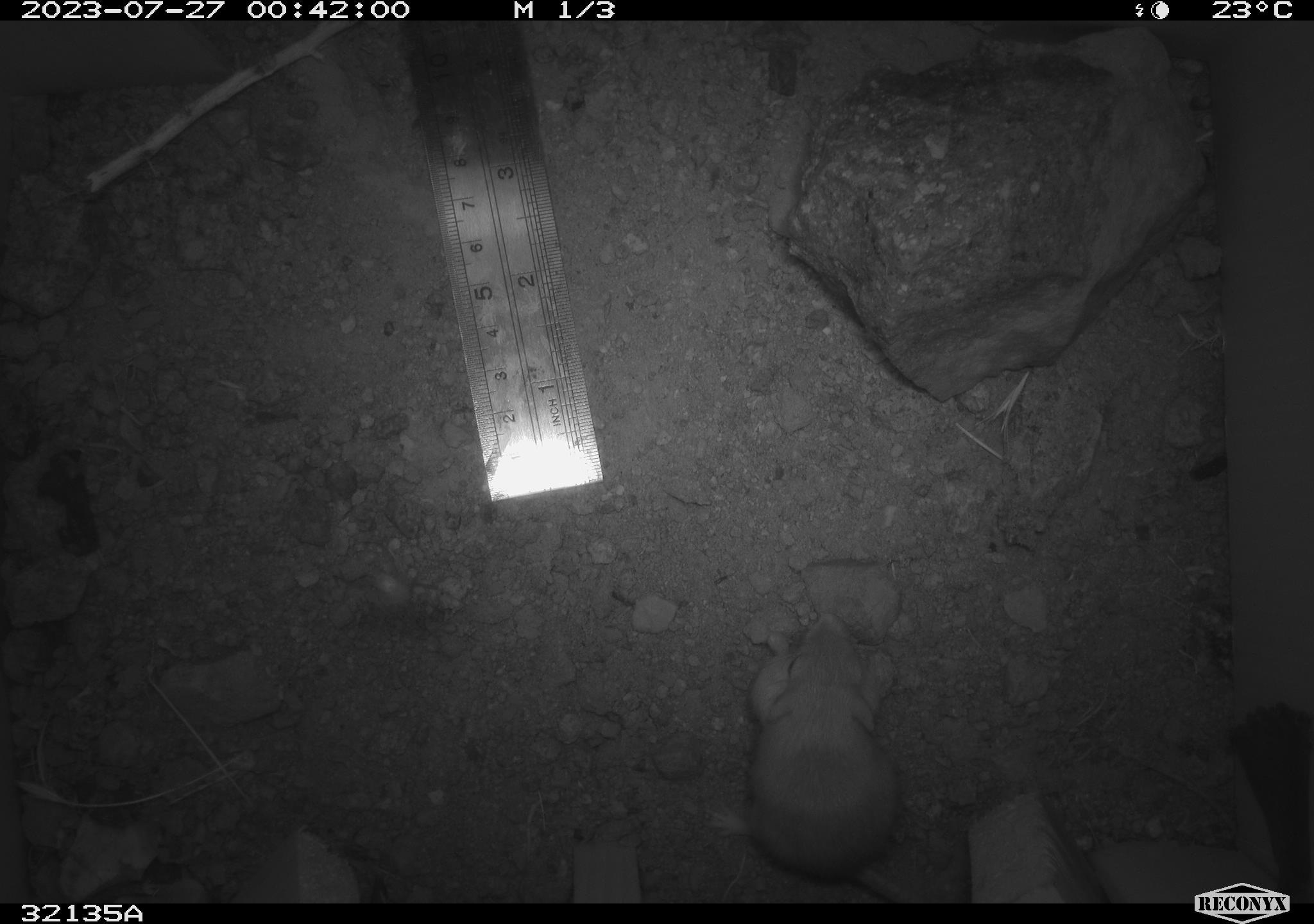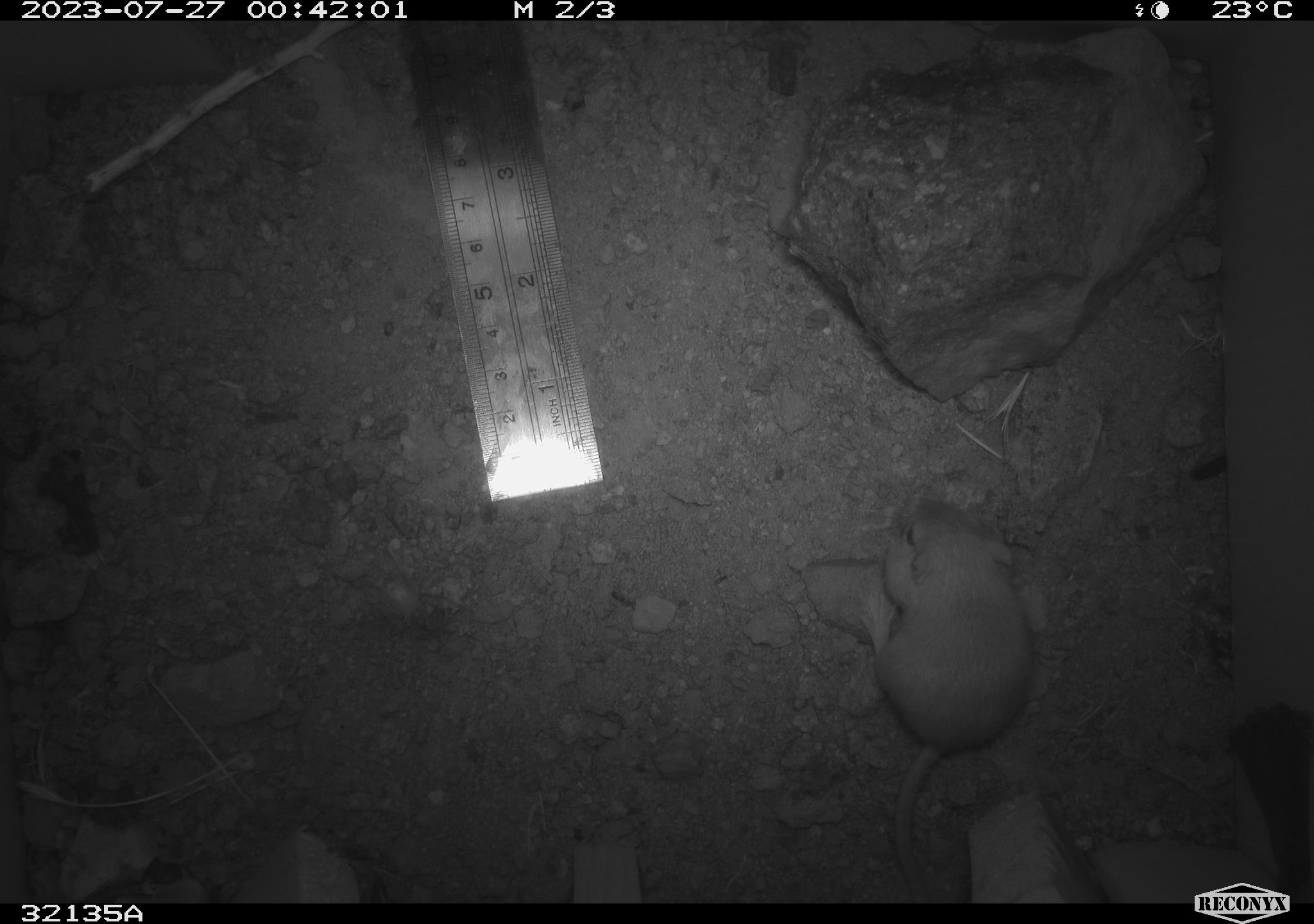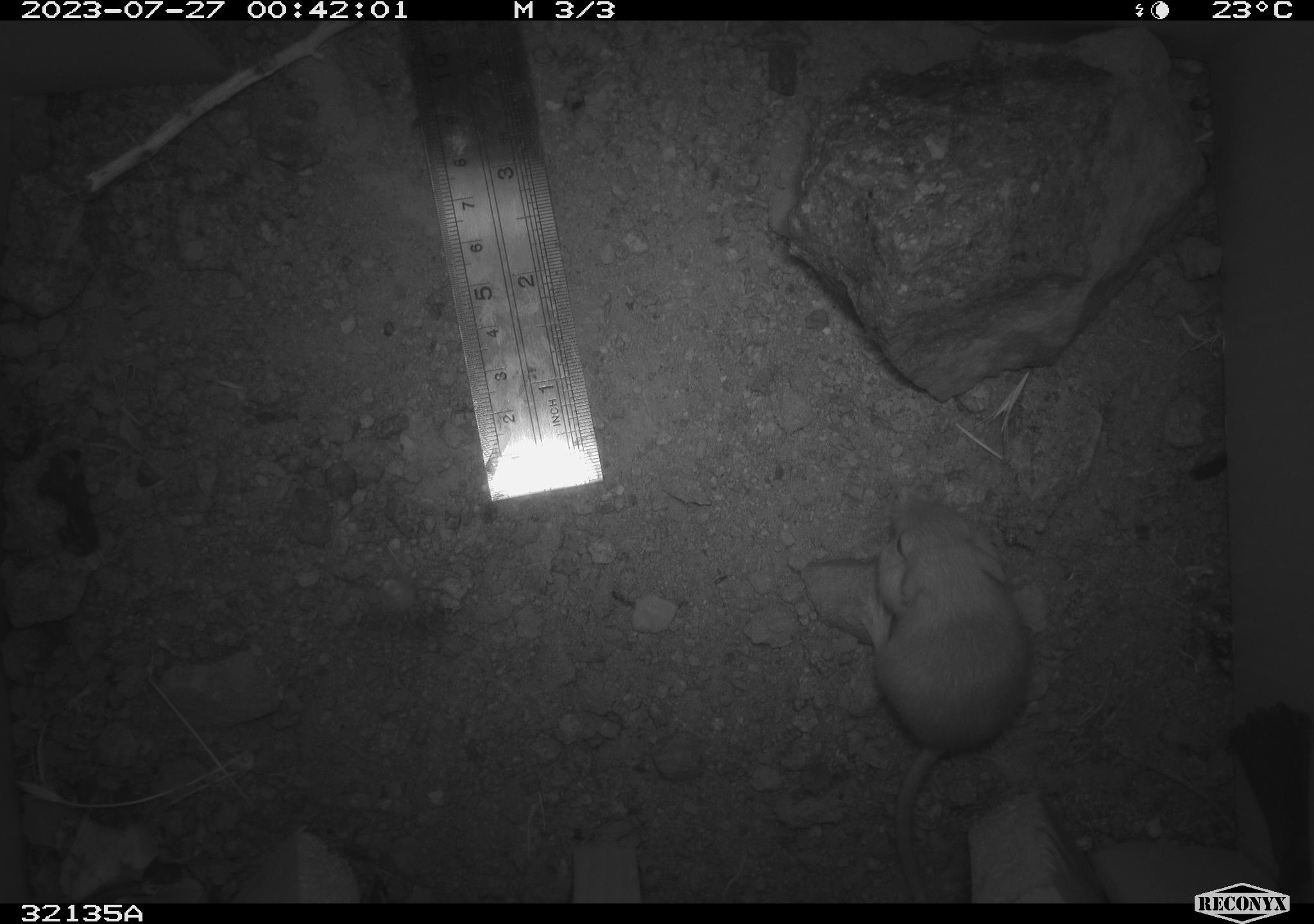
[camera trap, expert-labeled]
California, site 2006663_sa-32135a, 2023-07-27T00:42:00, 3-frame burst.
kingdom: Animalia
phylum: Chordata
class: Mammalia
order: Rodentia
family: Heteromyidae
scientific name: Heteromyidae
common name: kangaroo rats and pocket mice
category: heteromyidae family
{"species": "heteromyidae family (kangaroo rats and pocket mice) (Heteromyidae)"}